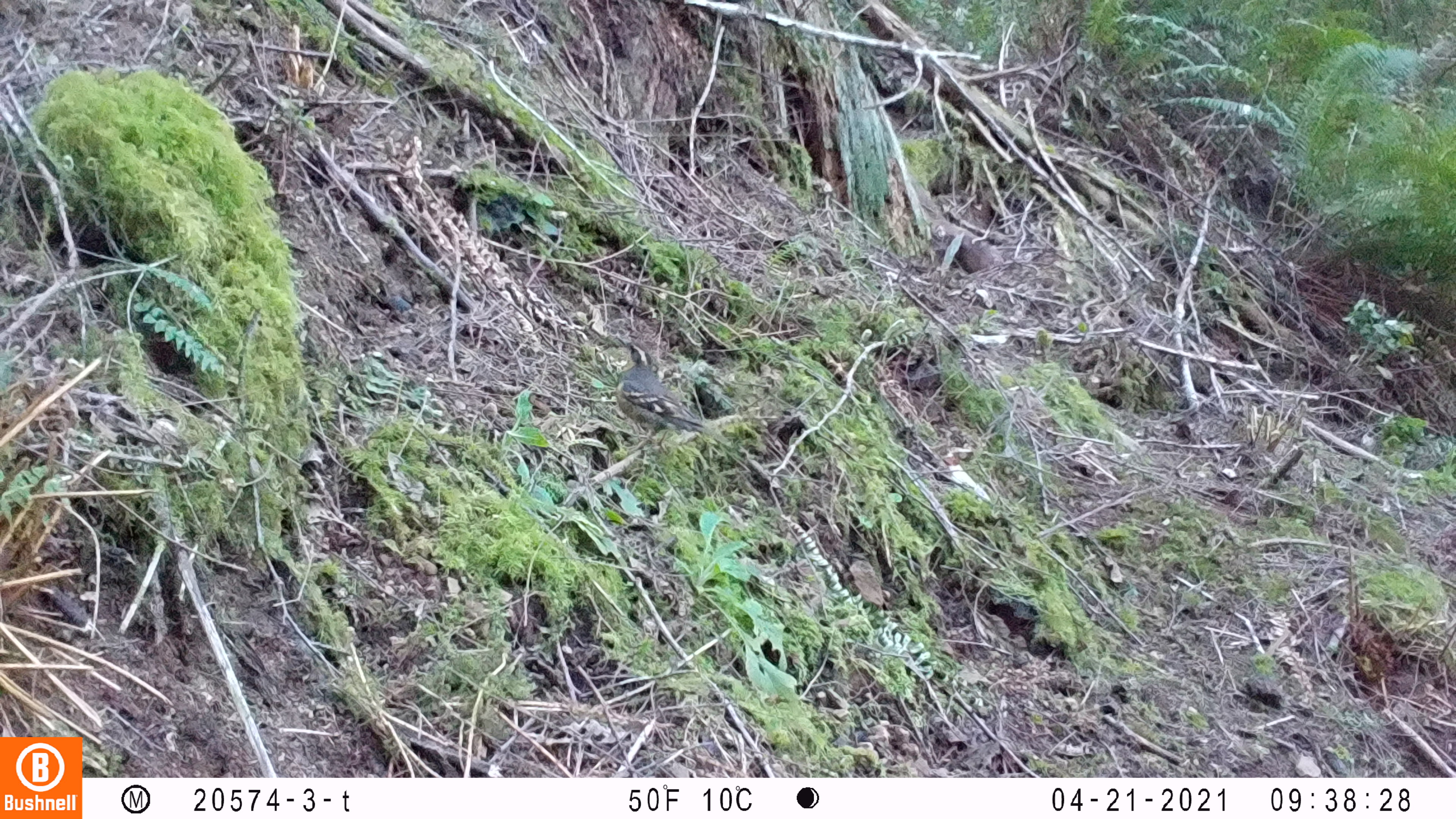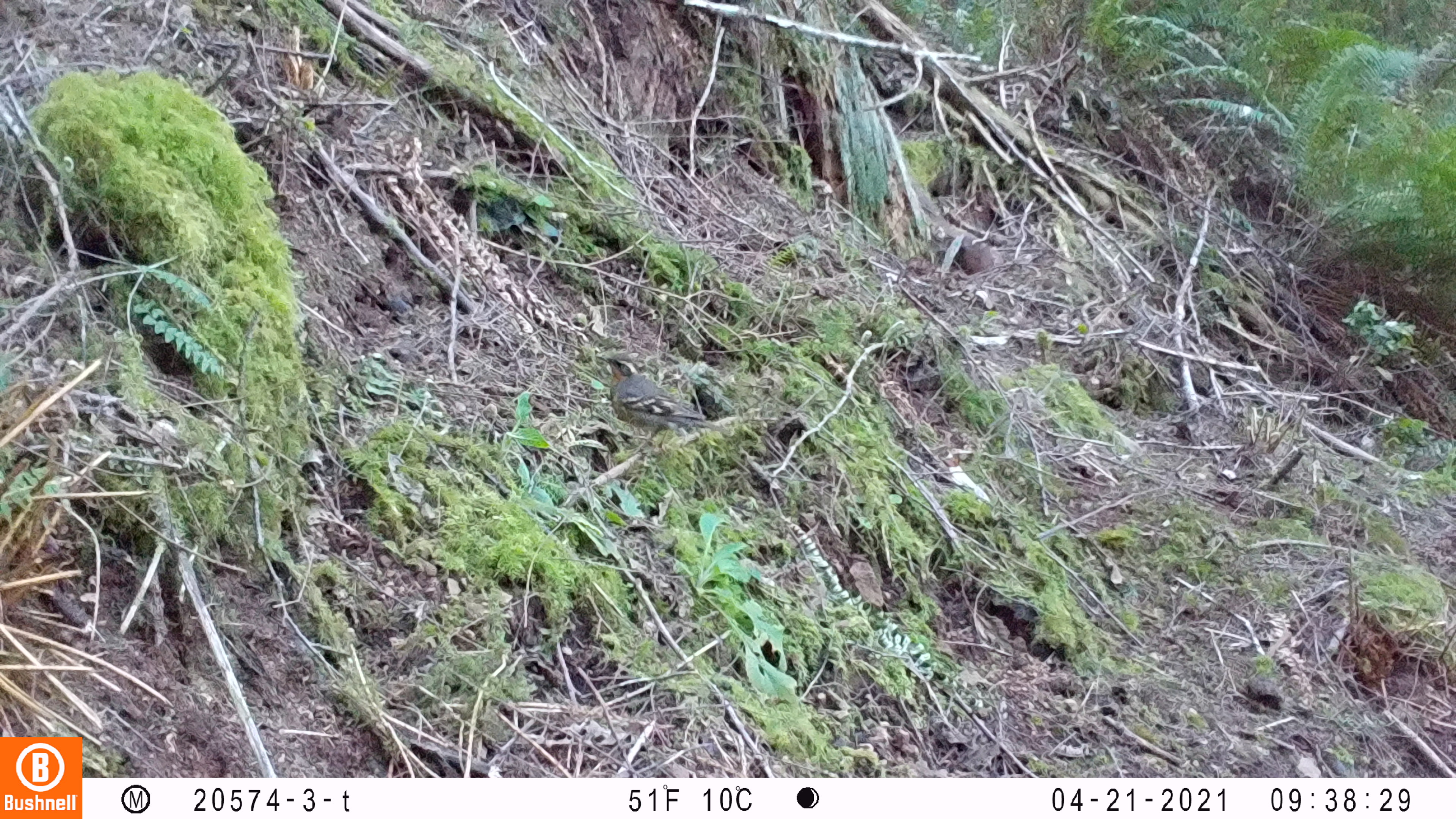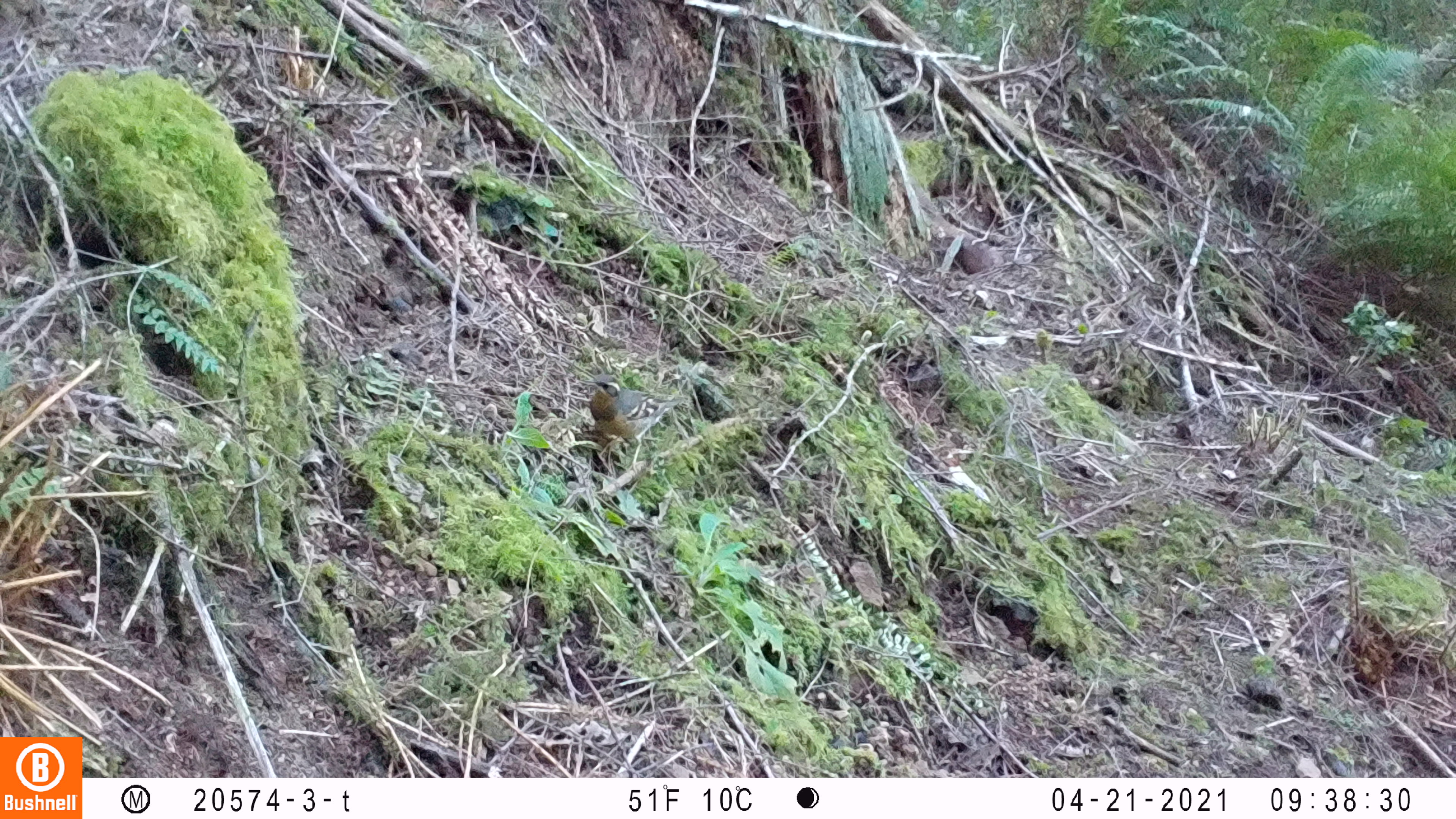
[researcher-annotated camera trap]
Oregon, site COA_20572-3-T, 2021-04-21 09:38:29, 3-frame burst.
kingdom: Animalia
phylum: Chordata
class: Aves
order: Passeriformes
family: Turdidae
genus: Ixoreus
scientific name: Ixoreus naevius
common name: varied thrush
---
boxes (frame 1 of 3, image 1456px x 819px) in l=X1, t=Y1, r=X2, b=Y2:
varied thrush: l=605, t=326, r=737, b=458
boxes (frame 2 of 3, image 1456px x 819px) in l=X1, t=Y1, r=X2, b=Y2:
varied thrush: l=590, t=346, r=735, b=460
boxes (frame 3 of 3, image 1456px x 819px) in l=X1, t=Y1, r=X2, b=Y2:
varied thrush: l=584, t=374, r=694, b=466